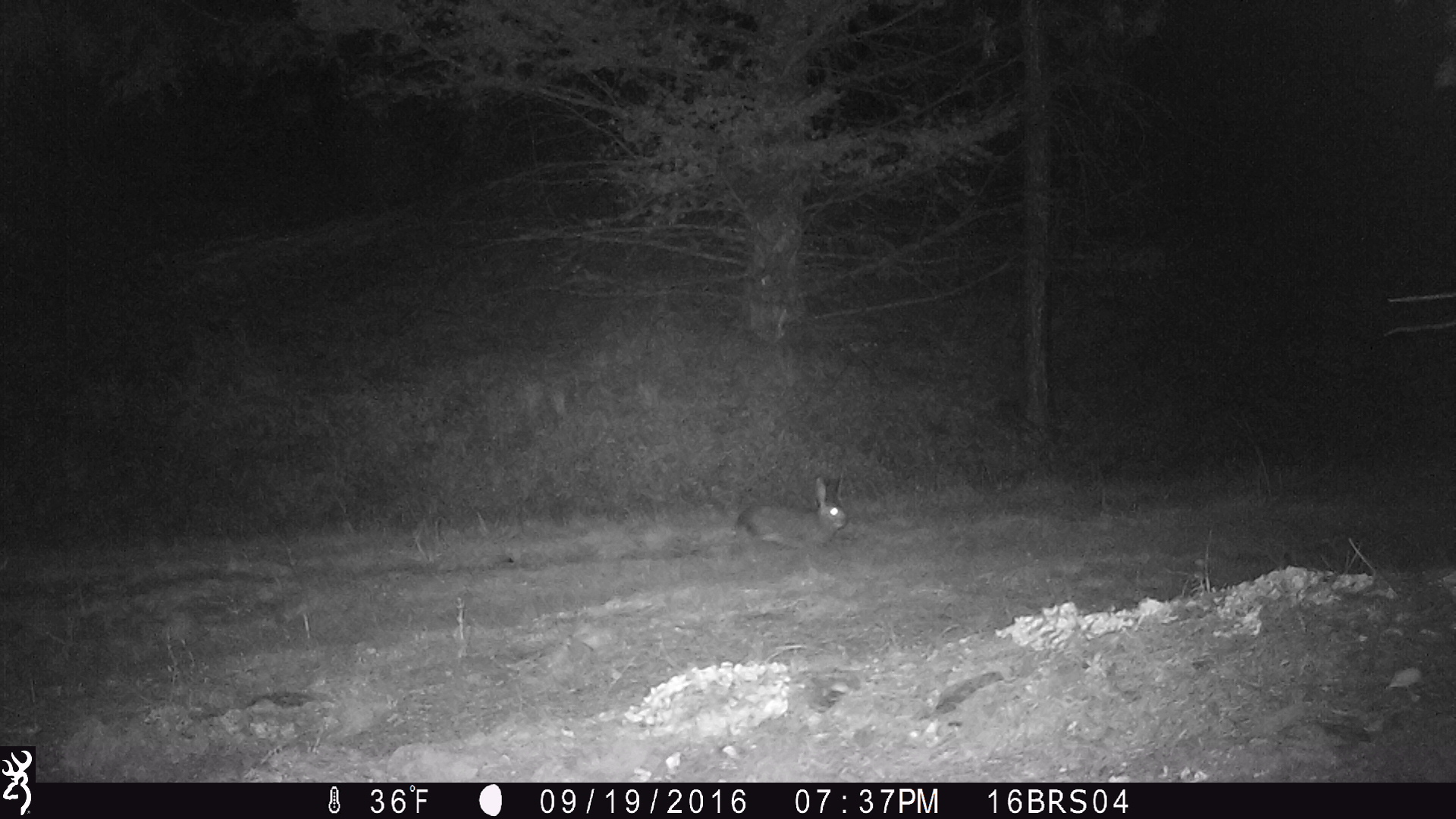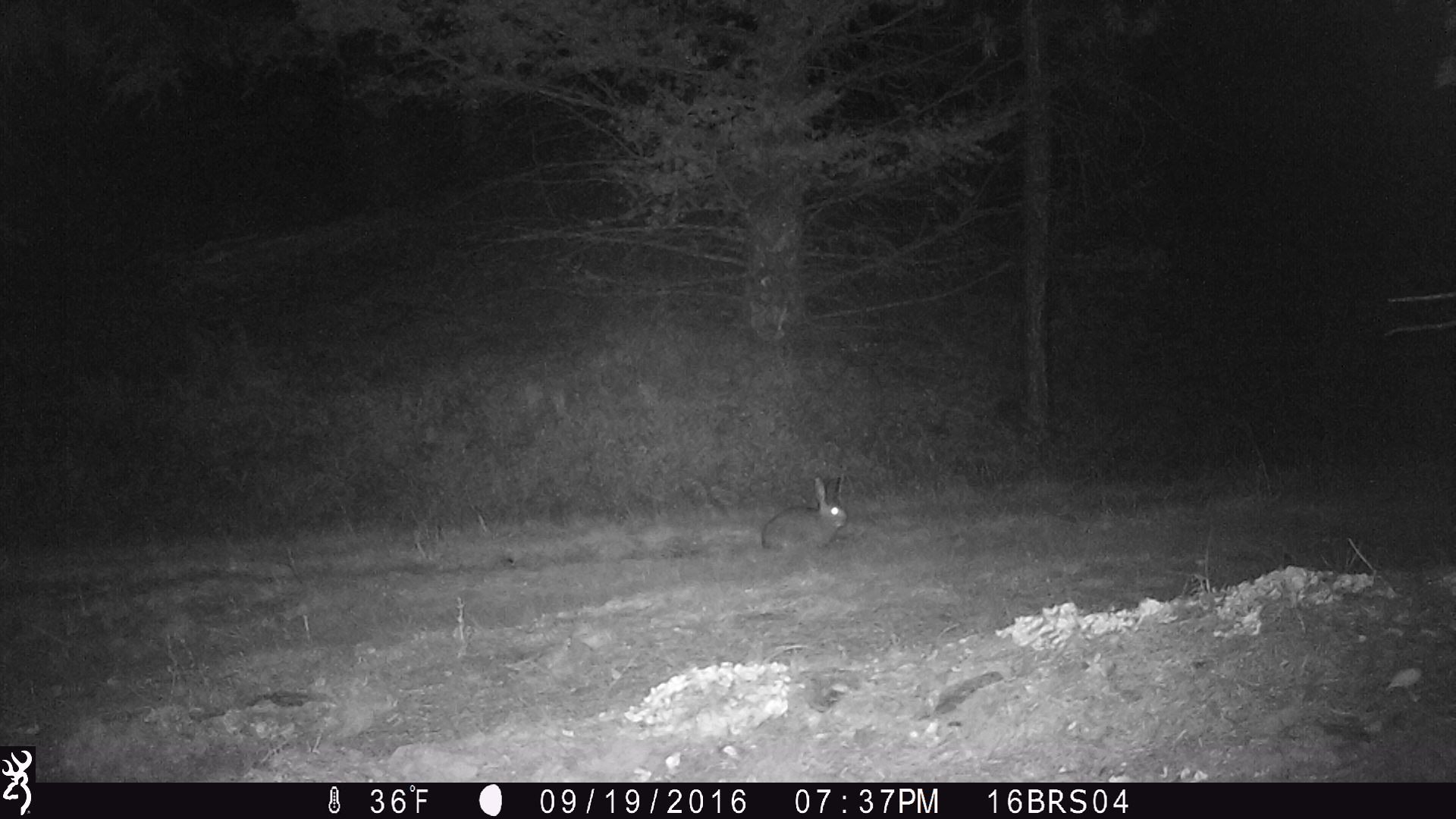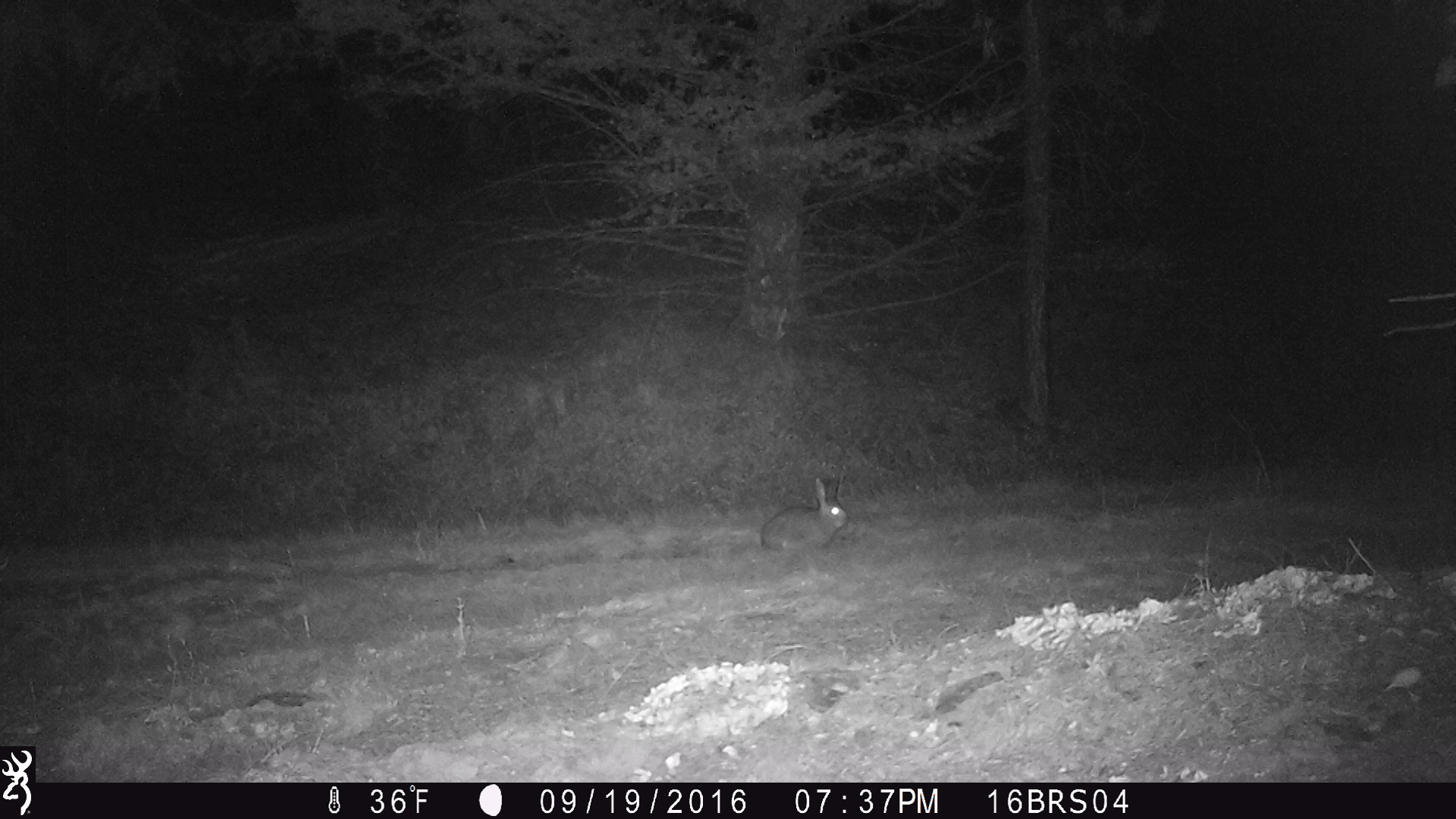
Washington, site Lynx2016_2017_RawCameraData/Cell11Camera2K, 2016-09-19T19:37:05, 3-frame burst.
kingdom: Animalia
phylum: Chordata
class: Mammalia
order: Lagomorpha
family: Leporidae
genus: Lepus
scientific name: Lepus americanus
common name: snowshoe hare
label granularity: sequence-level